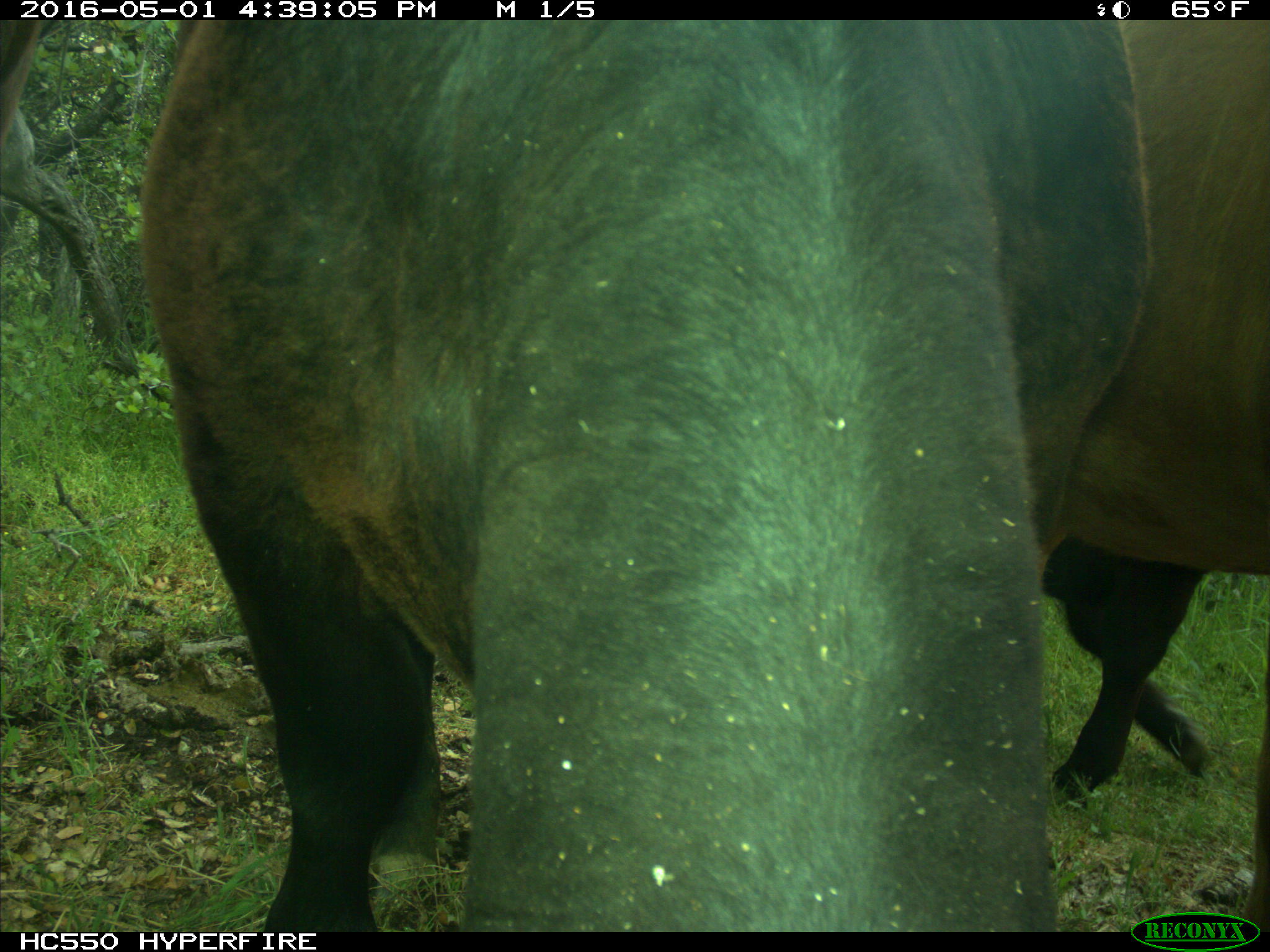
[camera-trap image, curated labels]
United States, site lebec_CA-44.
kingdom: Animalia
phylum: Chordata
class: Mammalia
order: Artiodactyla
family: Bovidae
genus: Bos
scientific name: Bos taurus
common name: domestic cow